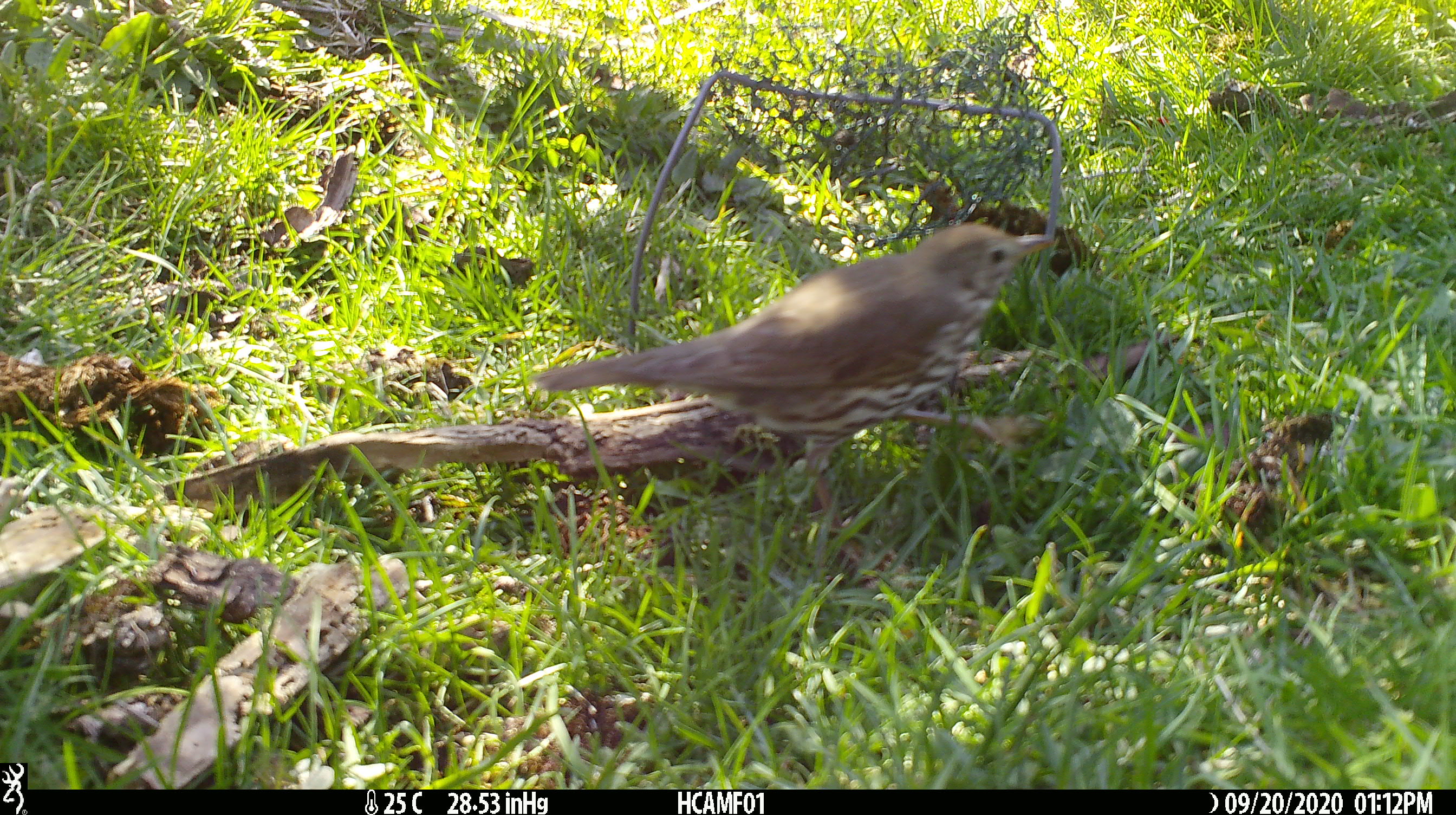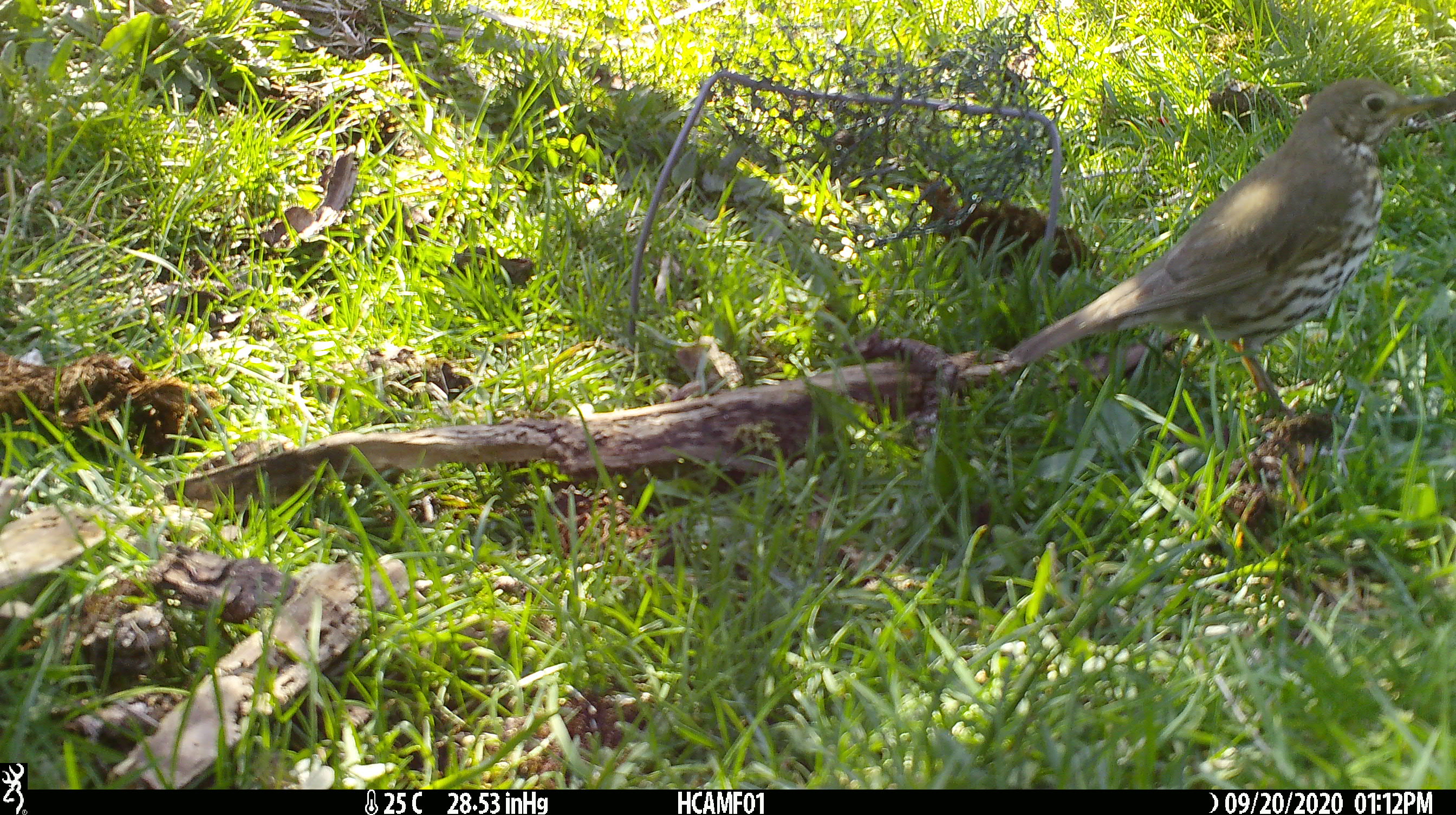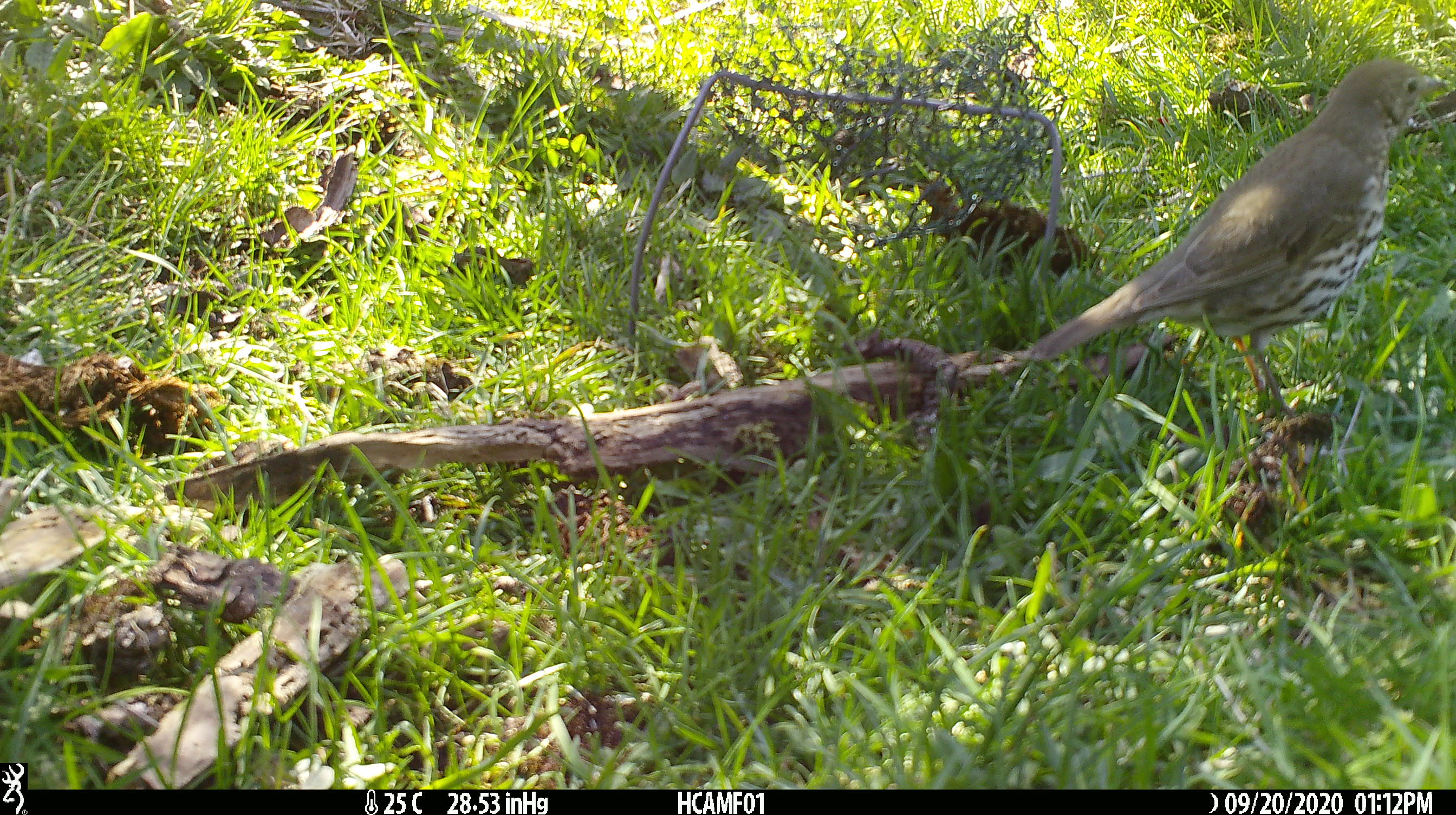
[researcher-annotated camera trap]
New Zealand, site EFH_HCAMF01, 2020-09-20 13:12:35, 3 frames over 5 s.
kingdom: Animalia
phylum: Chordata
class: Aves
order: Passeriformes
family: Turdidae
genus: Turdus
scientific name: Turdus philomelos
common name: song thrush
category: thrush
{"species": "thrush (song thrush) (Turdus philomelos)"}